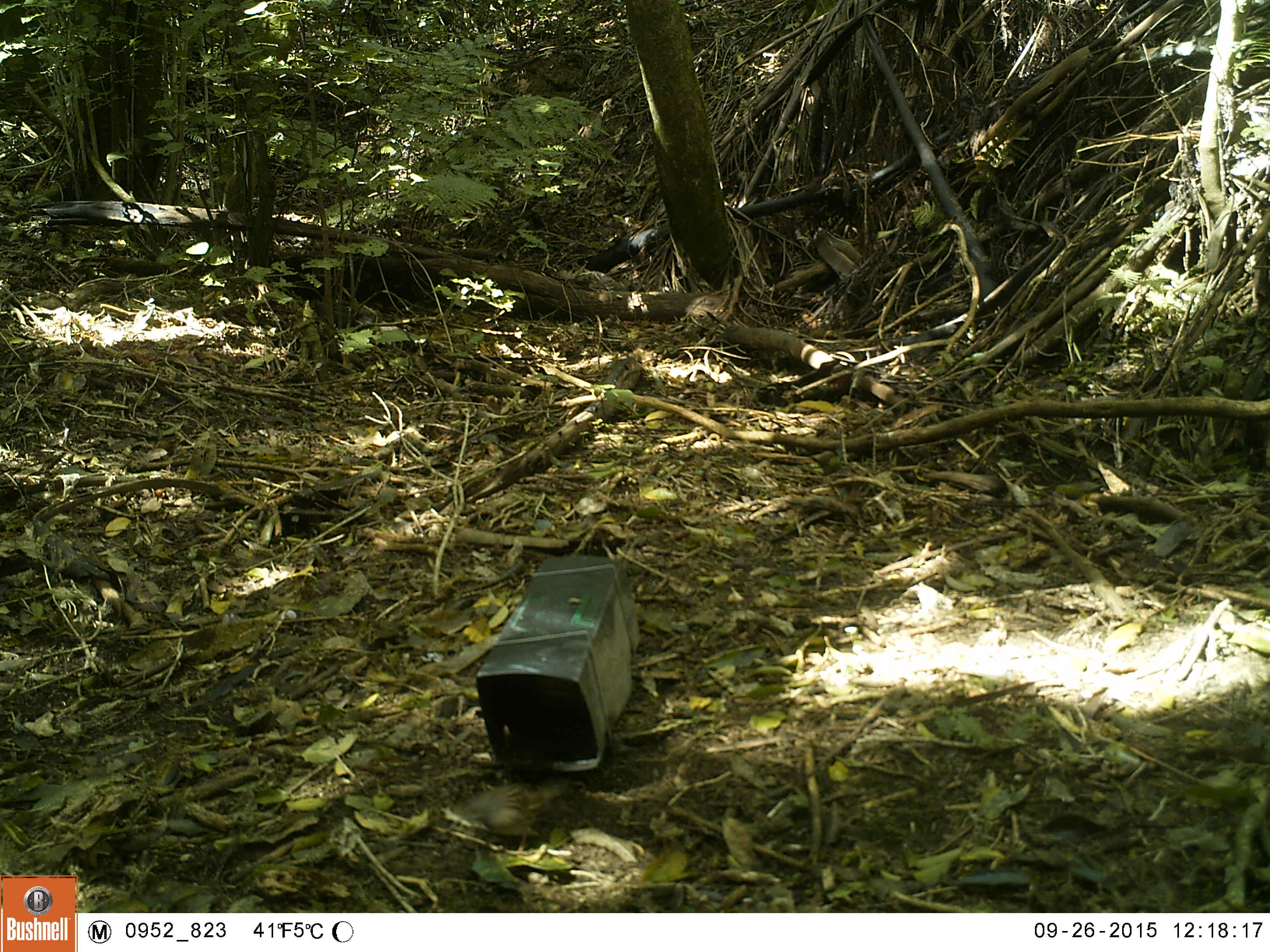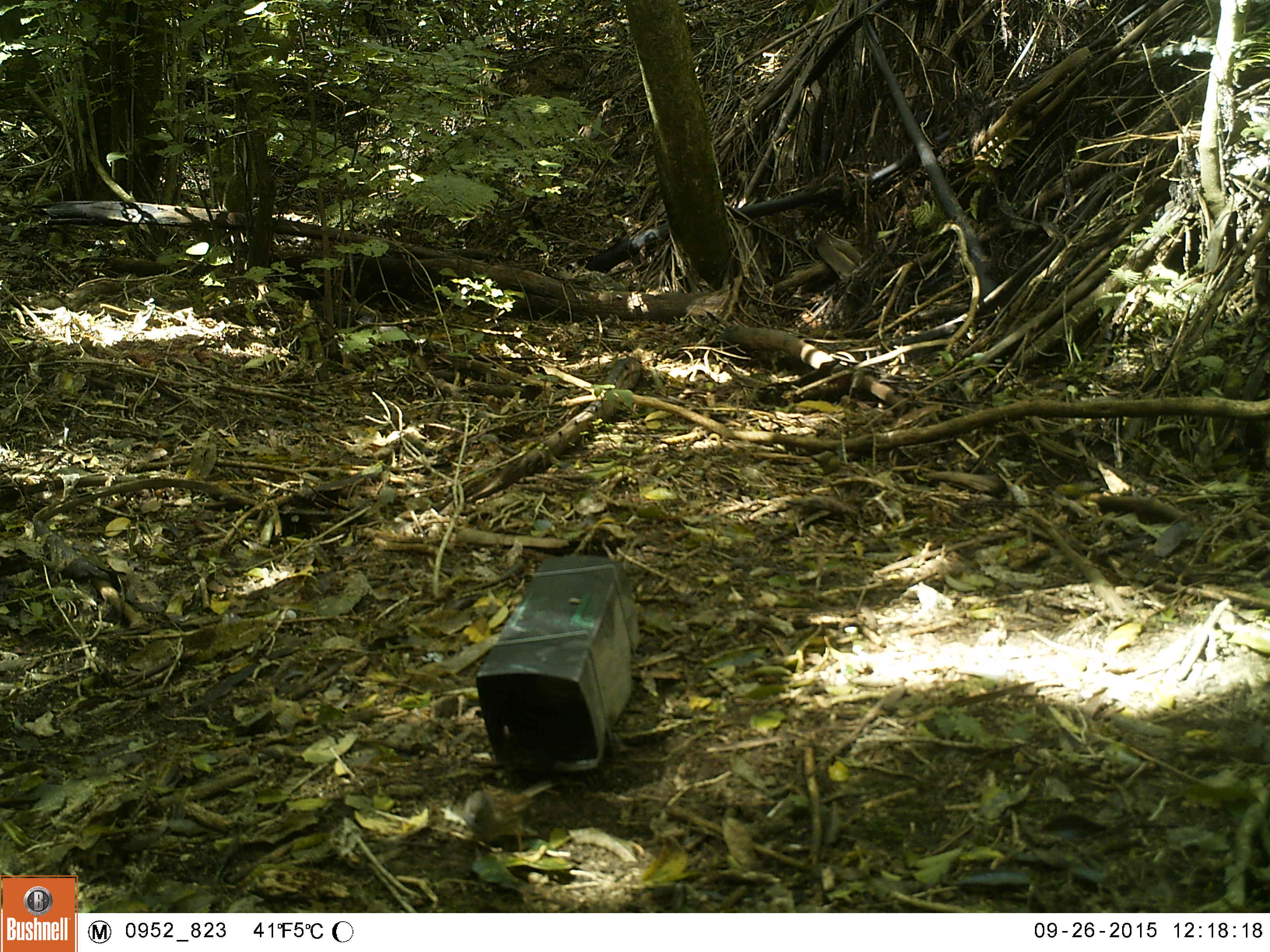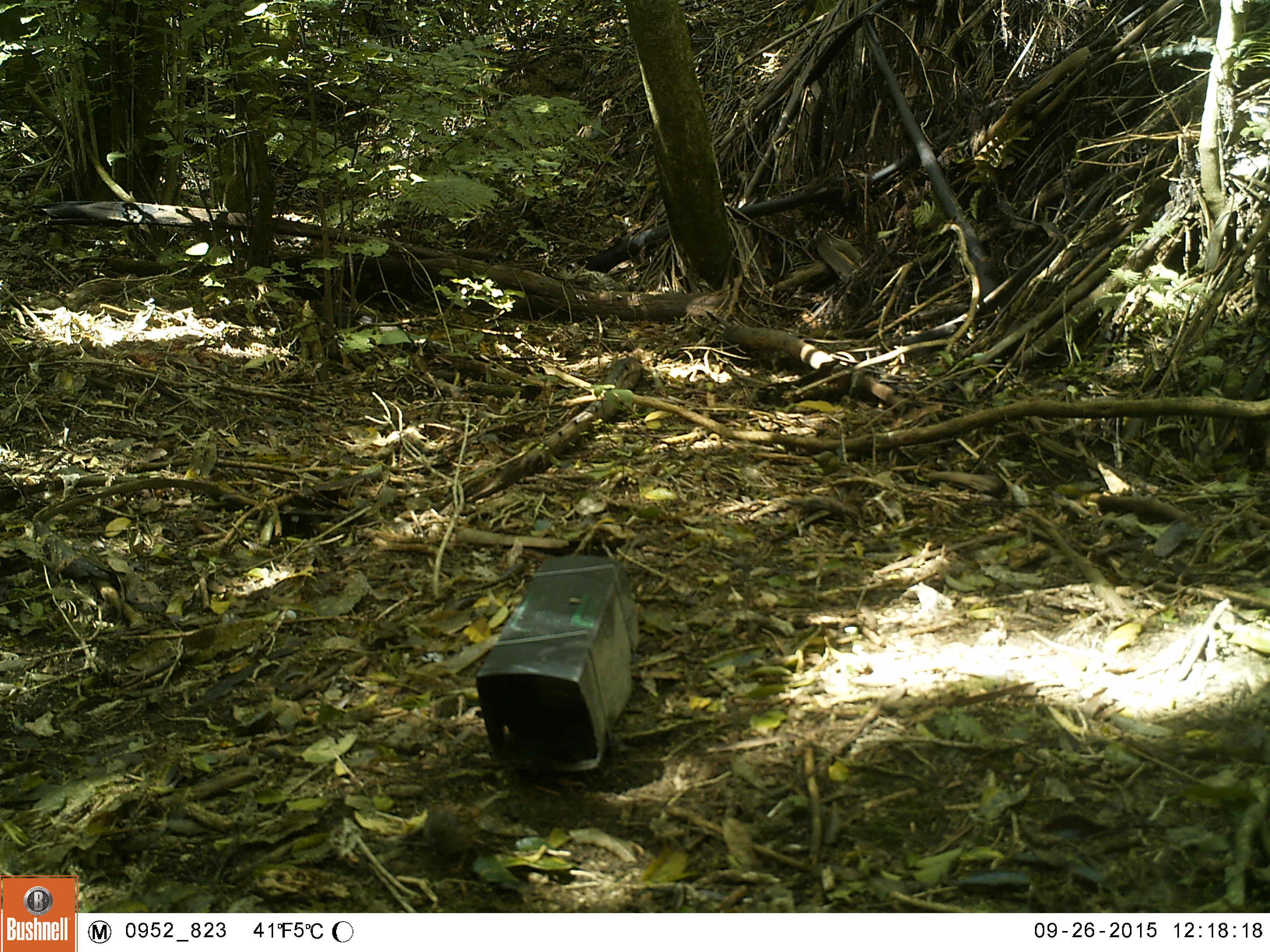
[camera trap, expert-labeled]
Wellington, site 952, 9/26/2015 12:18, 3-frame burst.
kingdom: Animalia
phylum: Chordata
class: Aves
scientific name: Aves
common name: bird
Bird (Aves).